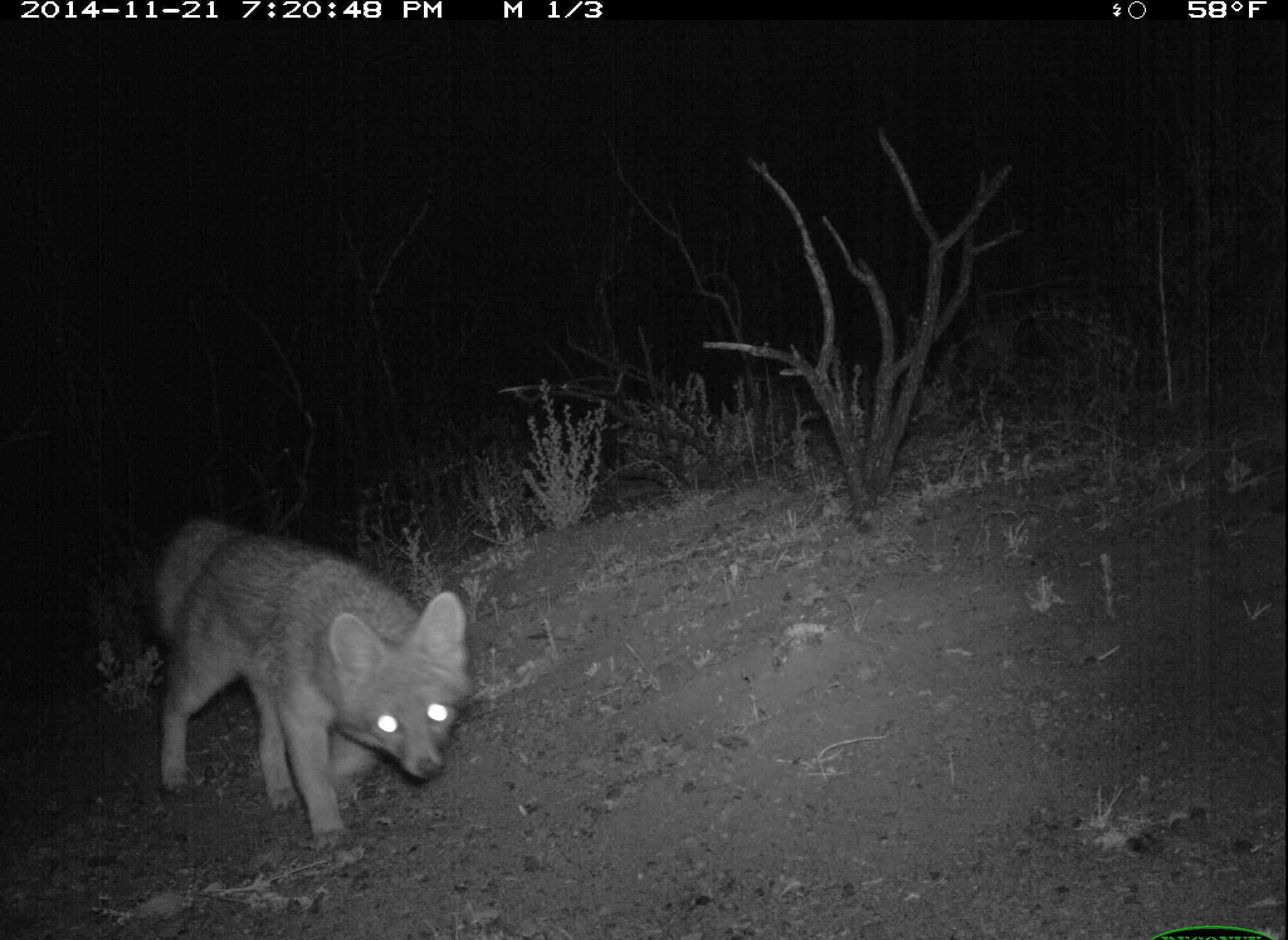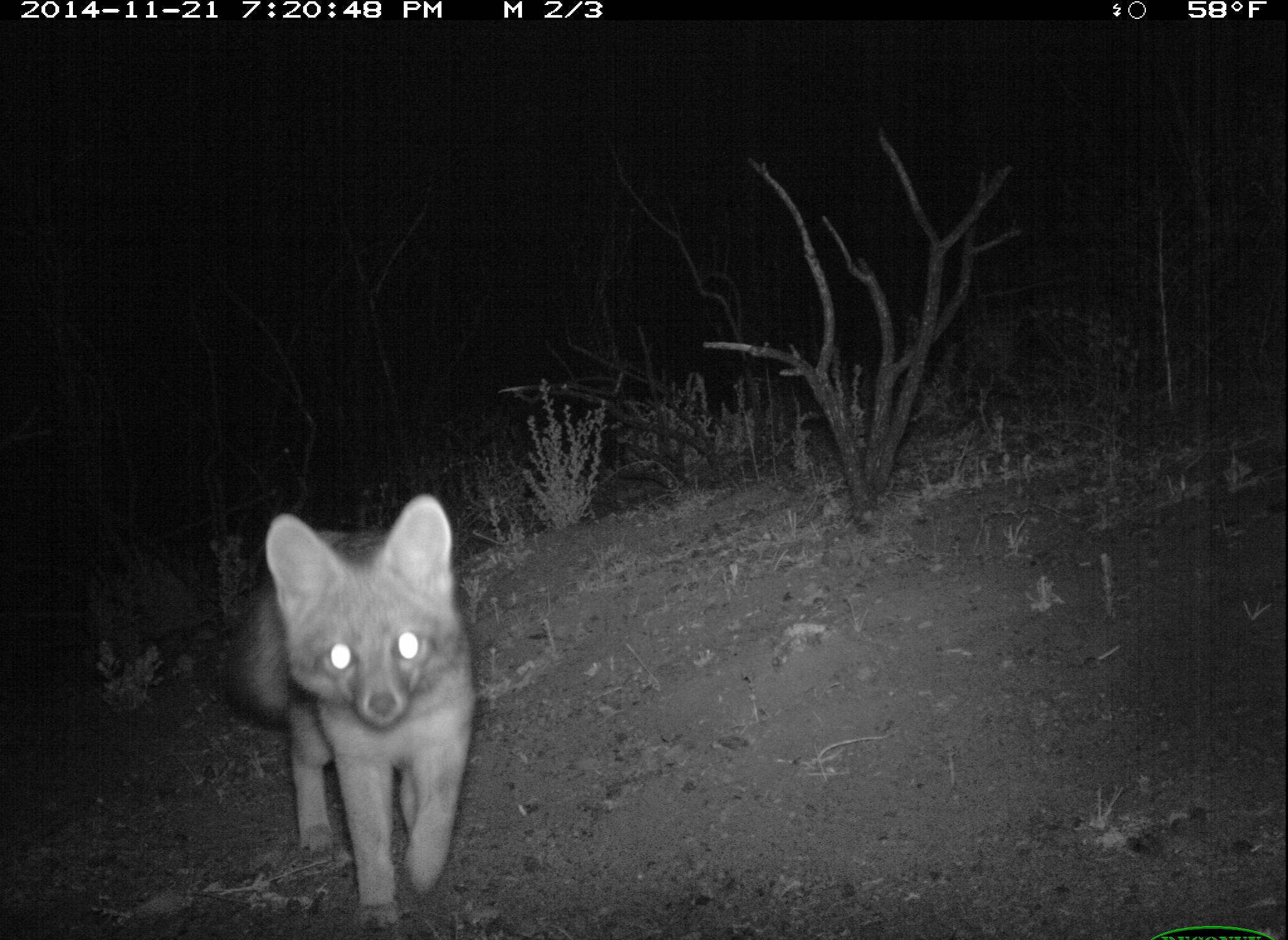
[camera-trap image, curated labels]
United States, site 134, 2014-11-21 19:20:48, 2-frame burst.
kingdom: Animalia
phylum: Chordata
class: Mammalia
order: Carnivora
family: Canidae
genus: Urocyon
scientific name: Urocyon cinereoargenteus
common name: gray fox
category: fox